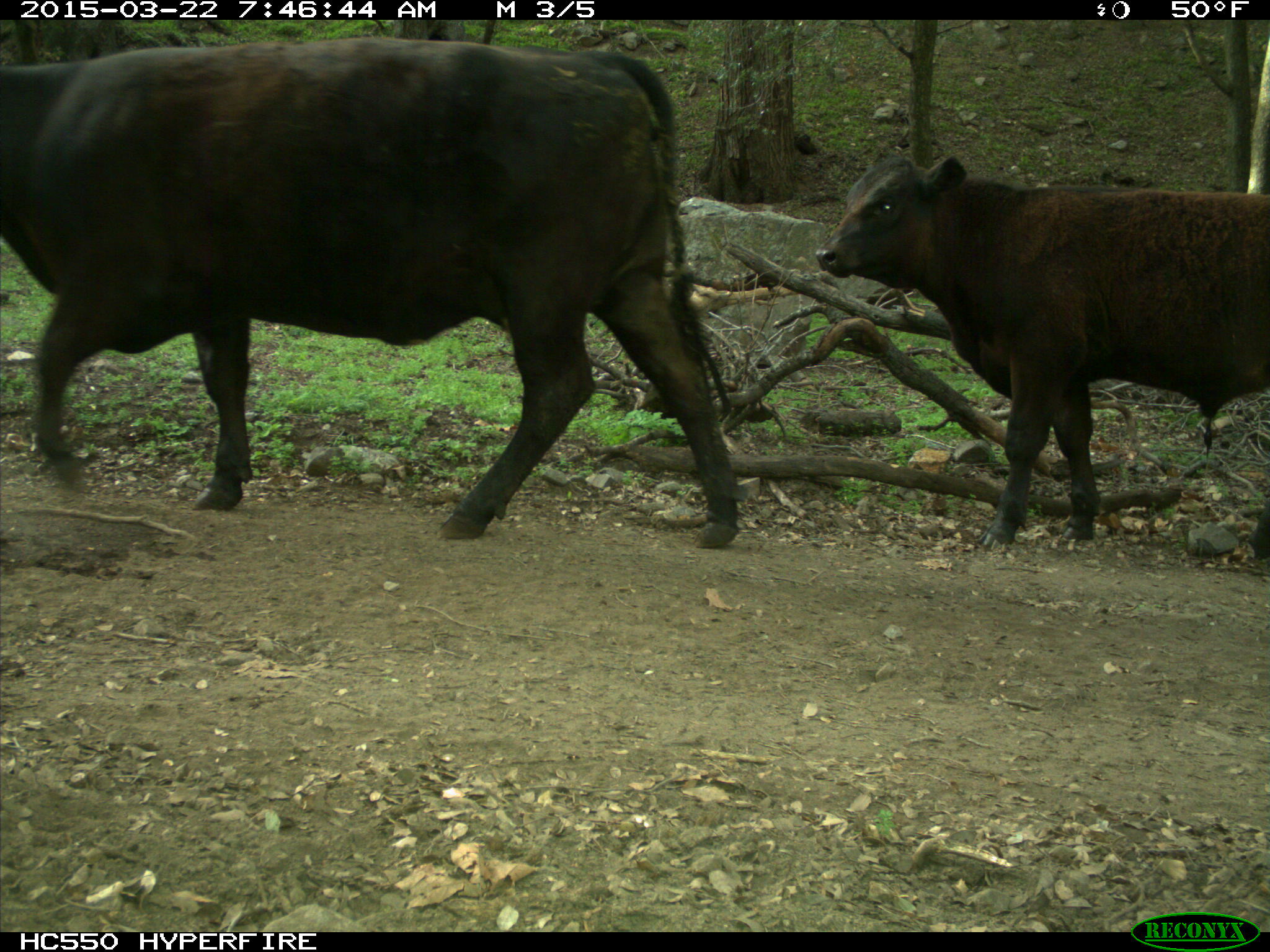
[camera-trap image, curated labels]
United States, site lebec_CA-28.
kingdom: Animalia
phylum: Chordata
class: Mammalia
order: Artiodactyla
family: Bovidae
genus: Bos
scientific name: Bos taurus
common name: domestic cow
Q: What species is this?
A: Bos taurus (domestic cow).